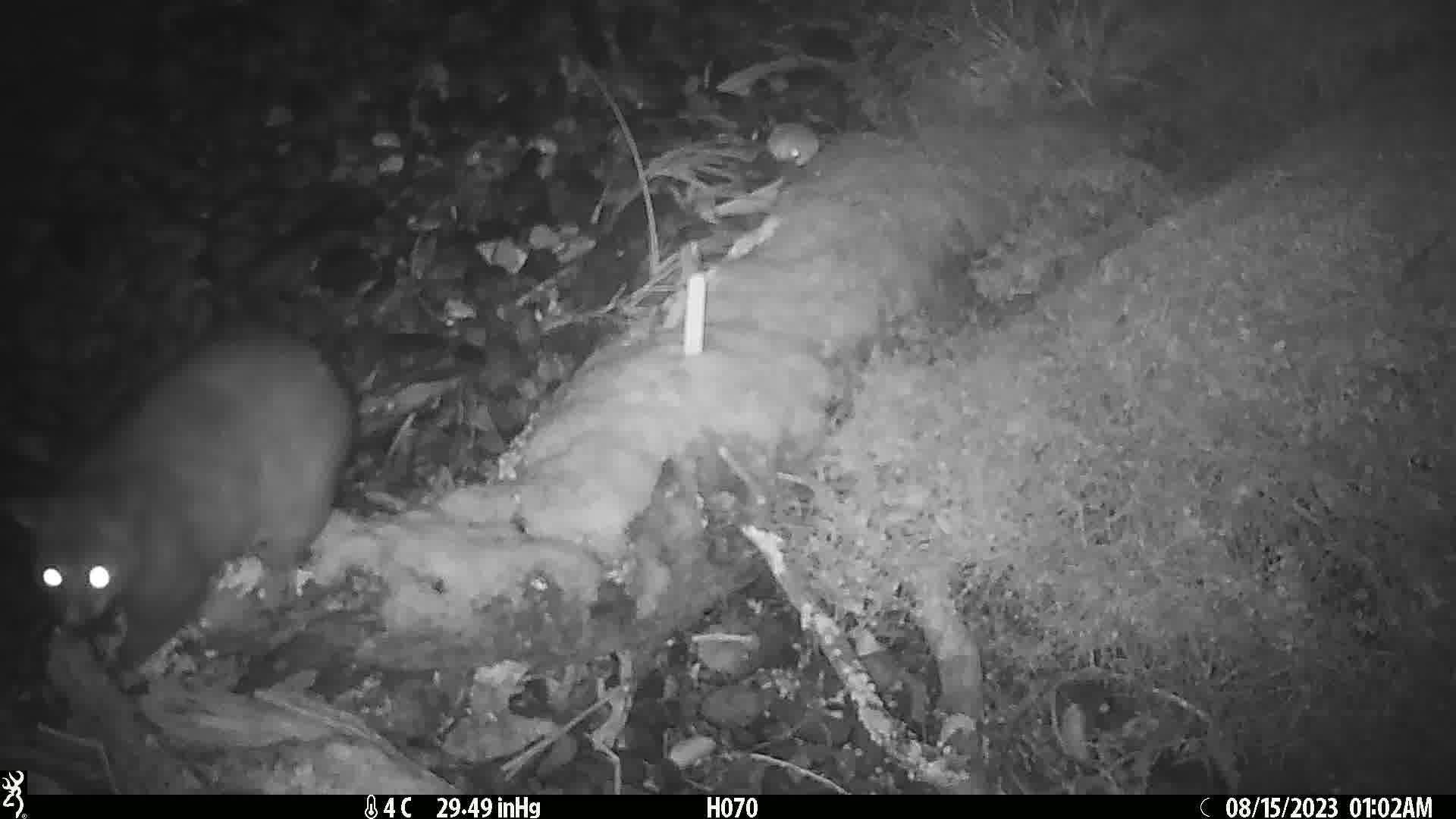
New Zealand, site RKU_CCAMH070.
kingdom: Animalia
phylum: Chordata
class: Mammalia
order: Diprotodontia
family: Phalangeridae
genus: Trichosurus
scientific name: Trichosurus vulpecula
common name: common brushtail possum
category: possum